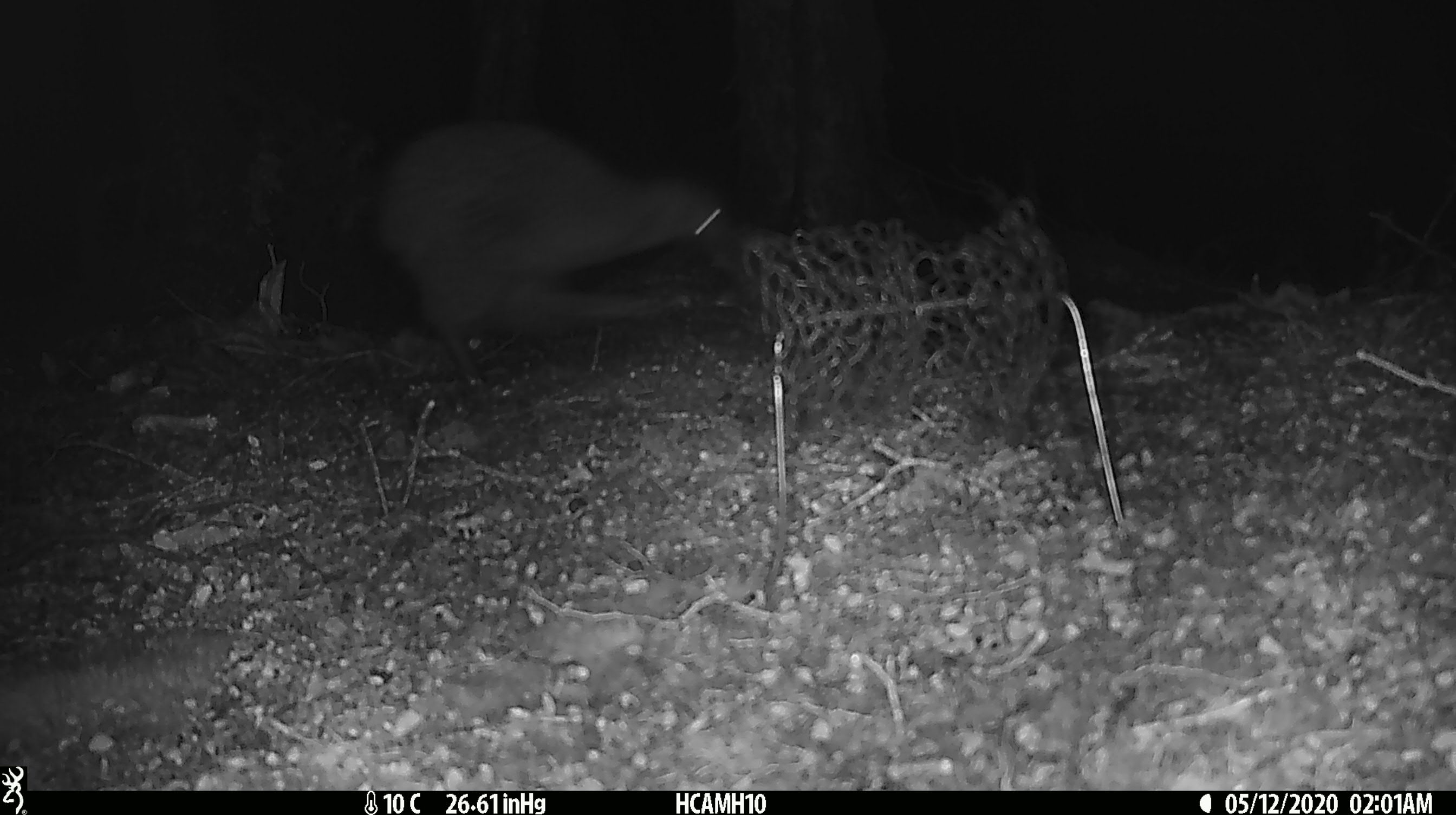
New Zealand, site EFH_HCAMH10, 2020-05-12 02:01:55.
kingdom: Animalia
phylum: Chordata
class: Aves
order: Apterygiformes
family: Apterygidae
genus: Apteryx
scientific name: Apteryx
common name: kiwi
Kiwi (Apteryx).